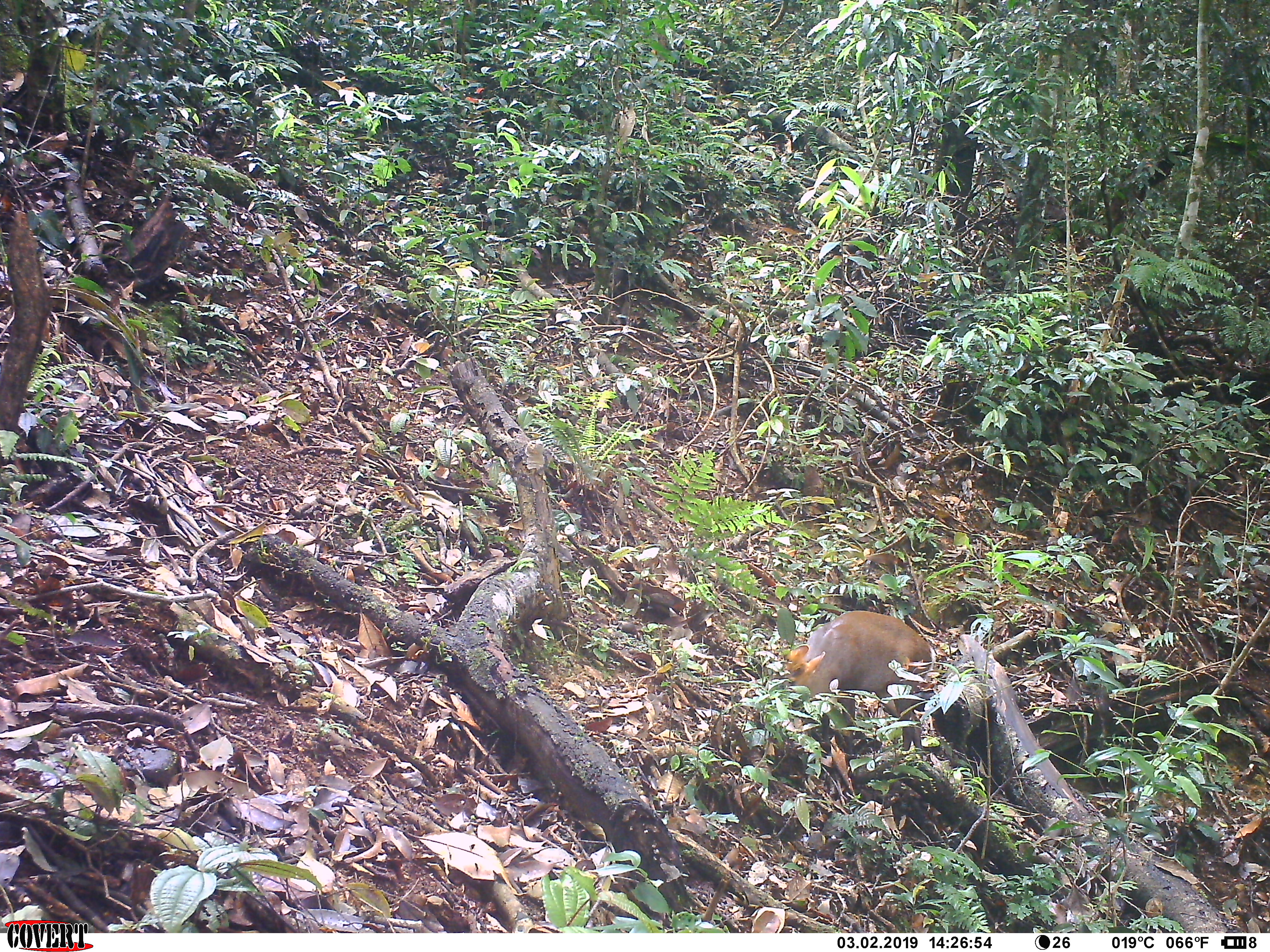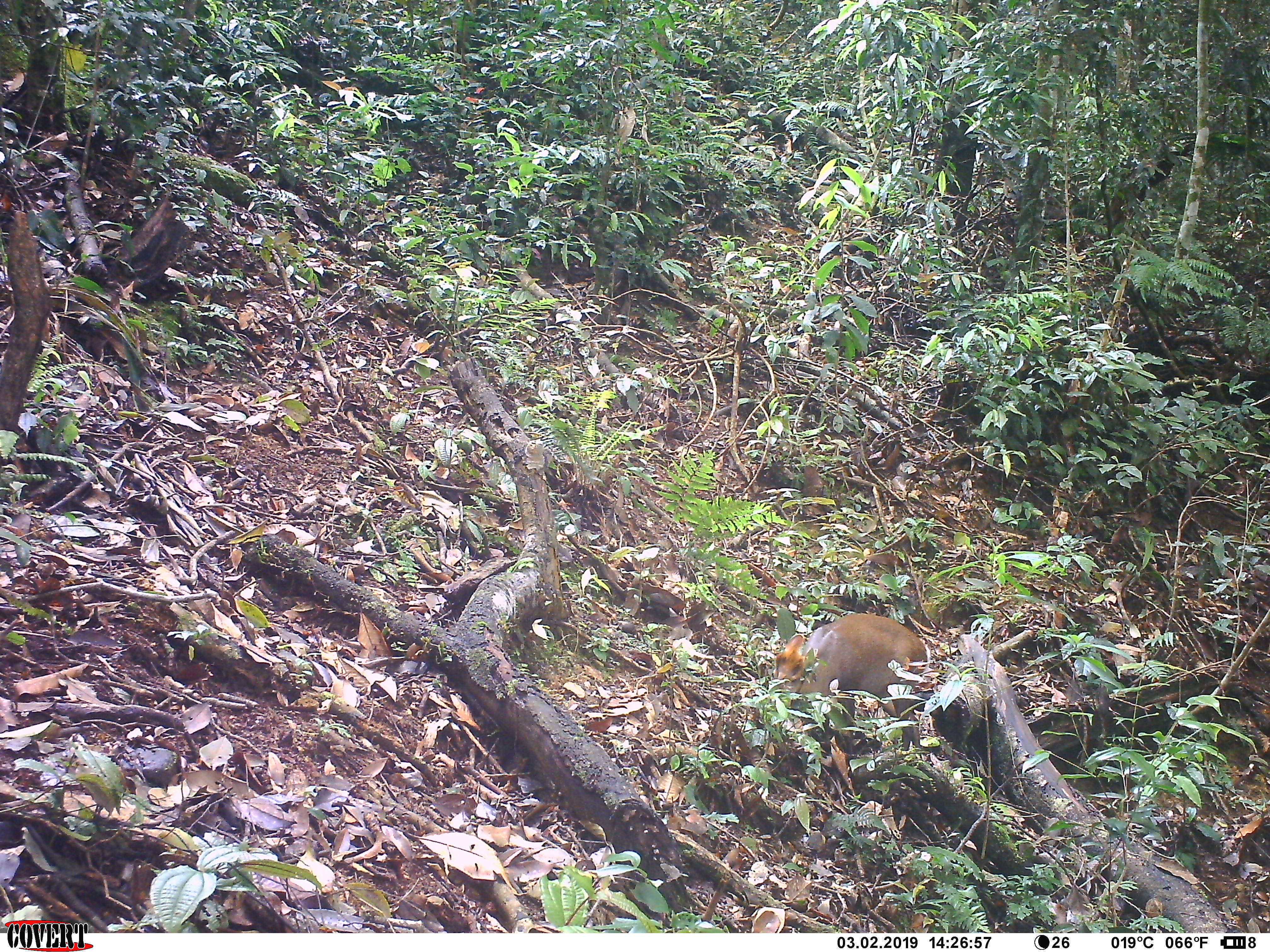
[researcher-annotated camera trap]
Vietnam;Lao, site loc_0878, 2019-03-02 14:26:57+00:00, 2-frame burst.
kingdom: Animalia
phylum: Chordata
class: Mammalia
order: Artiodactyla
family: Cervidae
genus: Muntiacus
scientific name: Muntiacus rooseveltorum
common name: roosevelt's muntjac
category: roosevelts muntjac group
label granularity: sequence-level